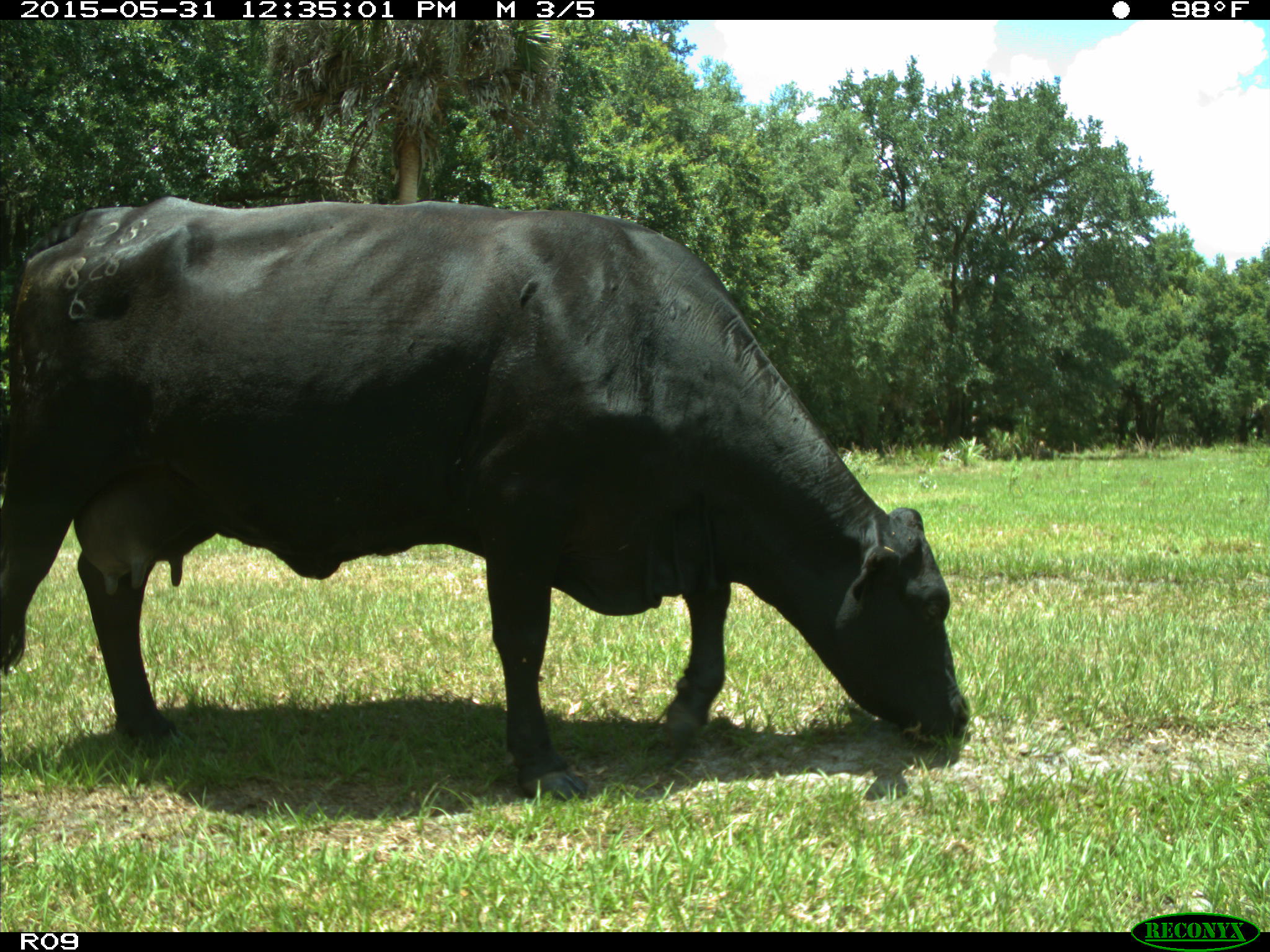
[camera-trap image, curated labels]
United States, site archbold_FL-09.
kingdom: Animalia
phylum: Chordata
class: Mammalia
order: Artiodactyla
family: Bovidae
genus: Bos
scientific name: Bos taurus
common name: domestic cow